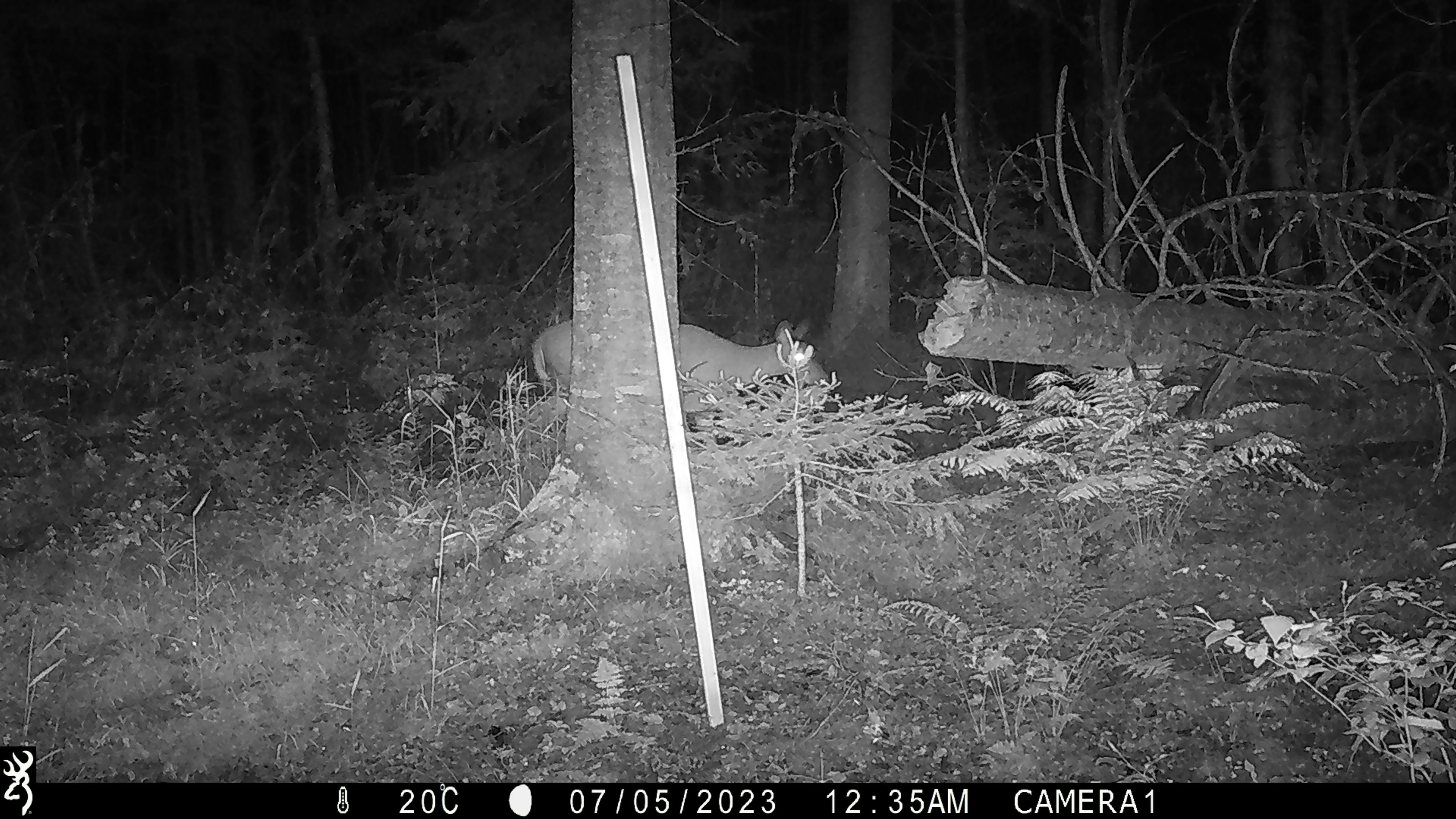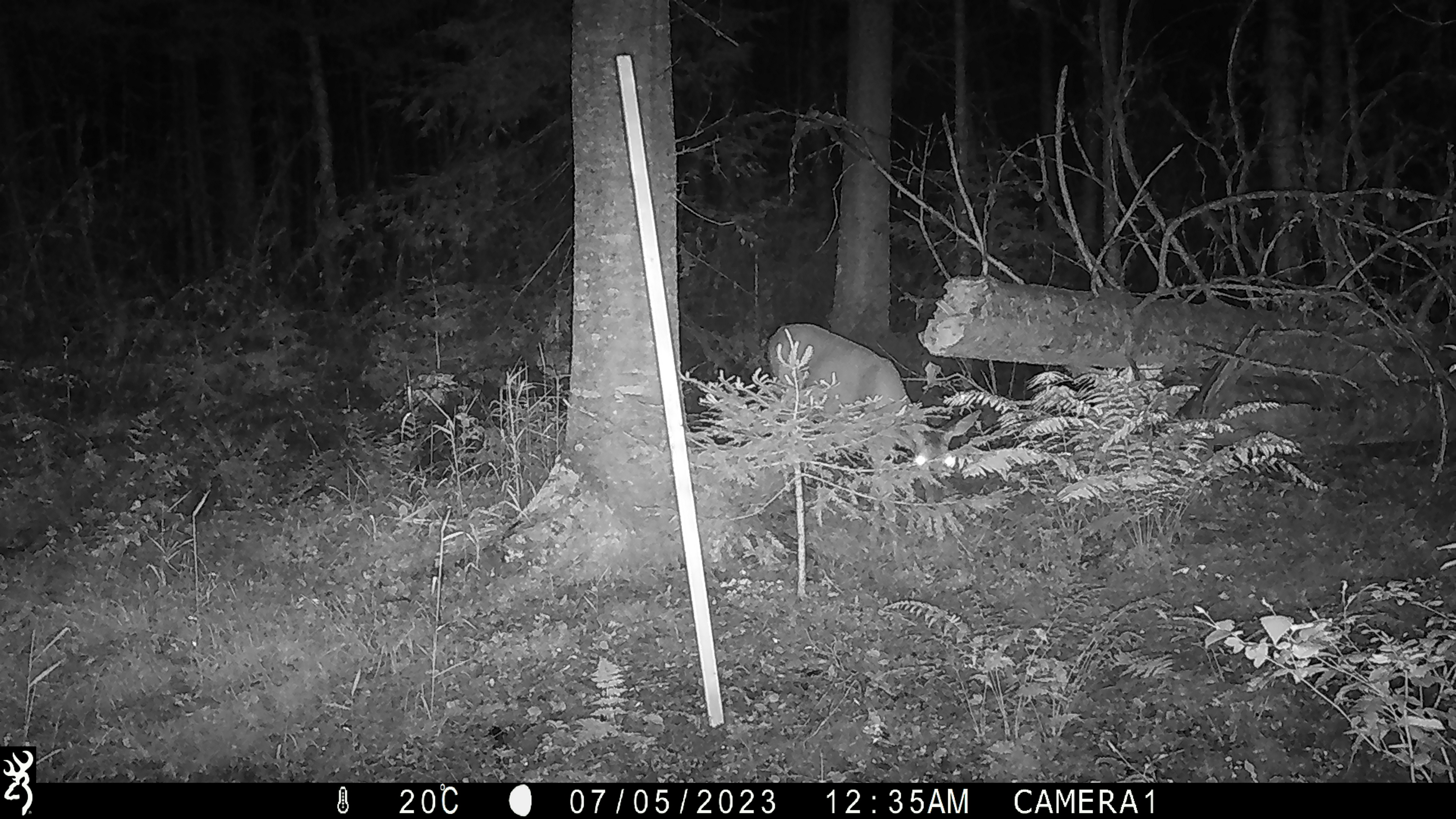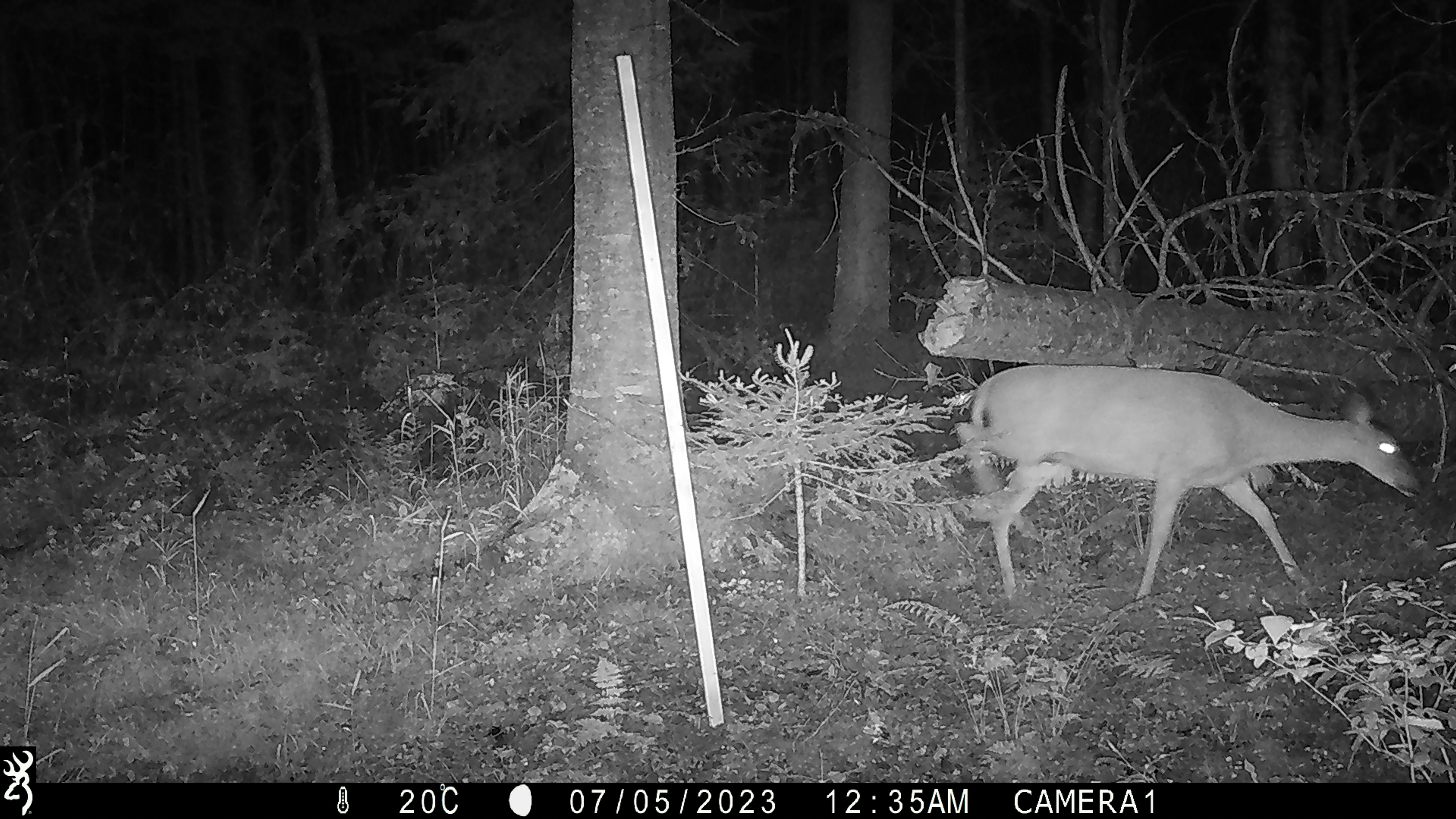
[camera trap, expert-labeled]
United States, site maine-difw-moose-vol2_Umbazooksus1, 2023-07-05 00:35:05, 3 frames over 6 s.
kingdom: Animalia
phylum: Chordata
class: Mammalia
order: Artiodactyla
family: Cervidae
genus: Odocoileus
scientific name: Odocoileus virginianus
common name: white-tailed deer